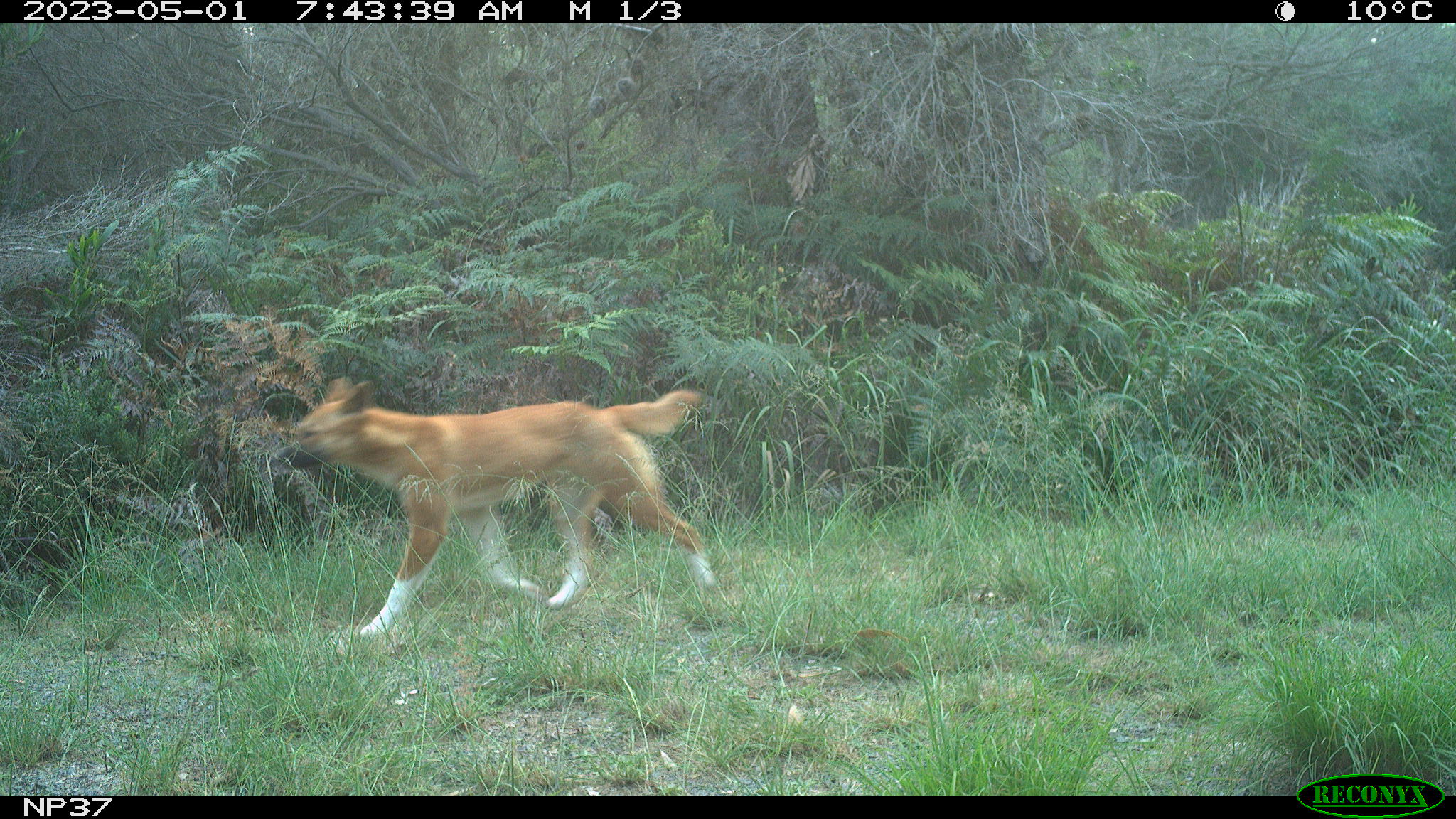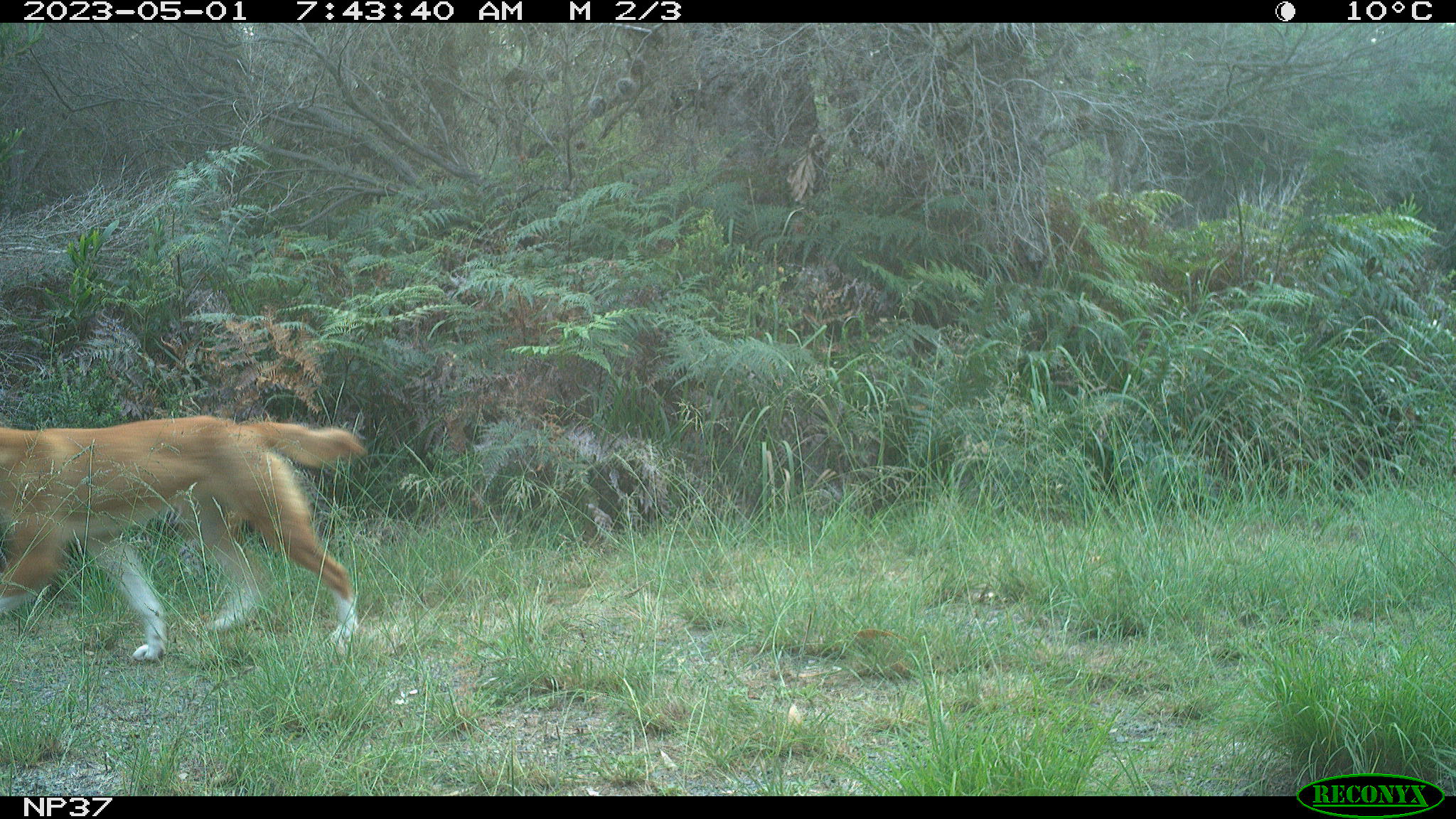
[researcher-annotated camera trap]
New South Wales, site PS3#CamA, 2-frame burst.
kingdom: Animalia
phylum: Chordata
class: Mammalia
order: Carnivora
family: Canidae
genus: Canis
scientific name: Canis familiaris dingo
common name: dingo